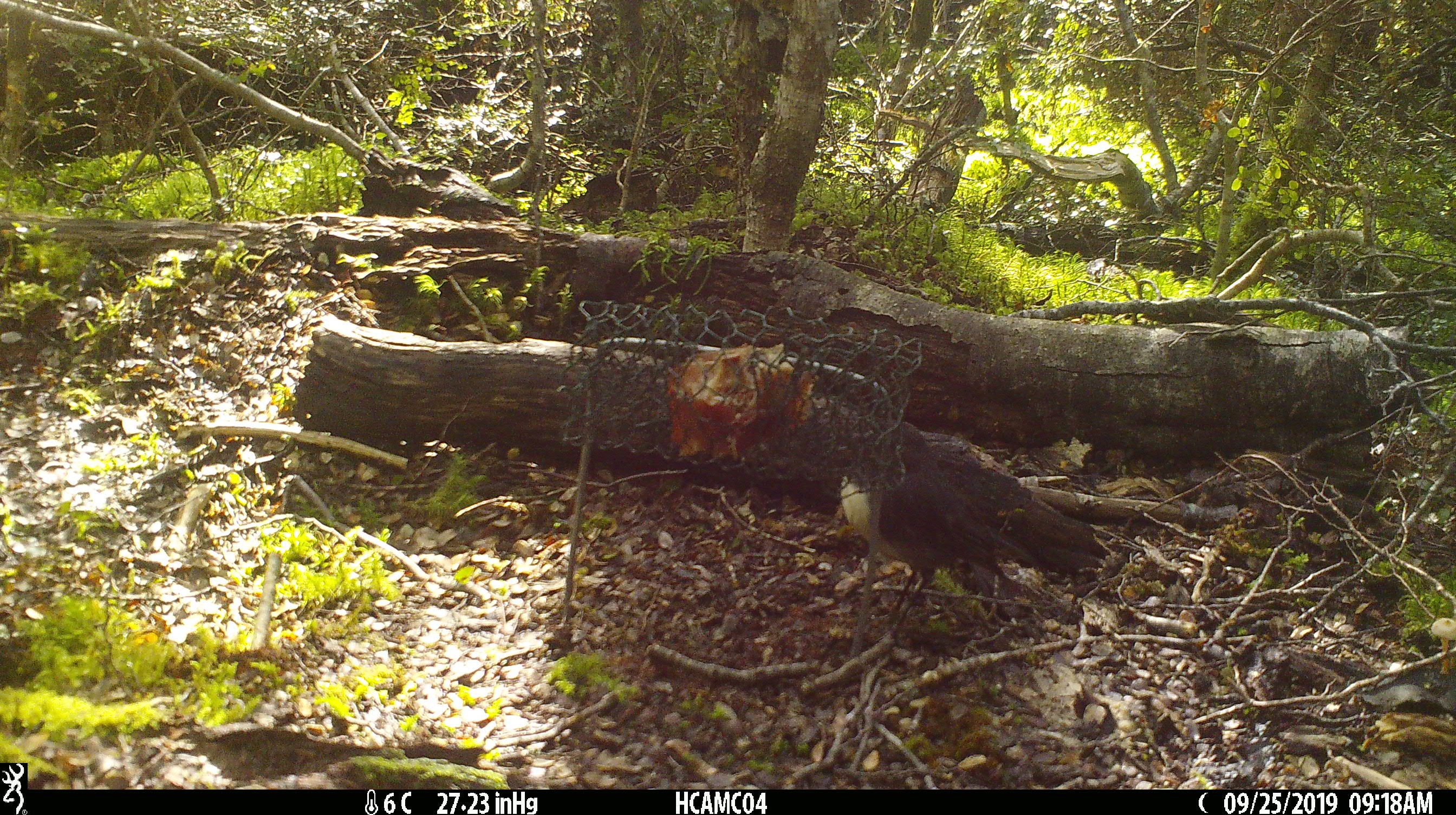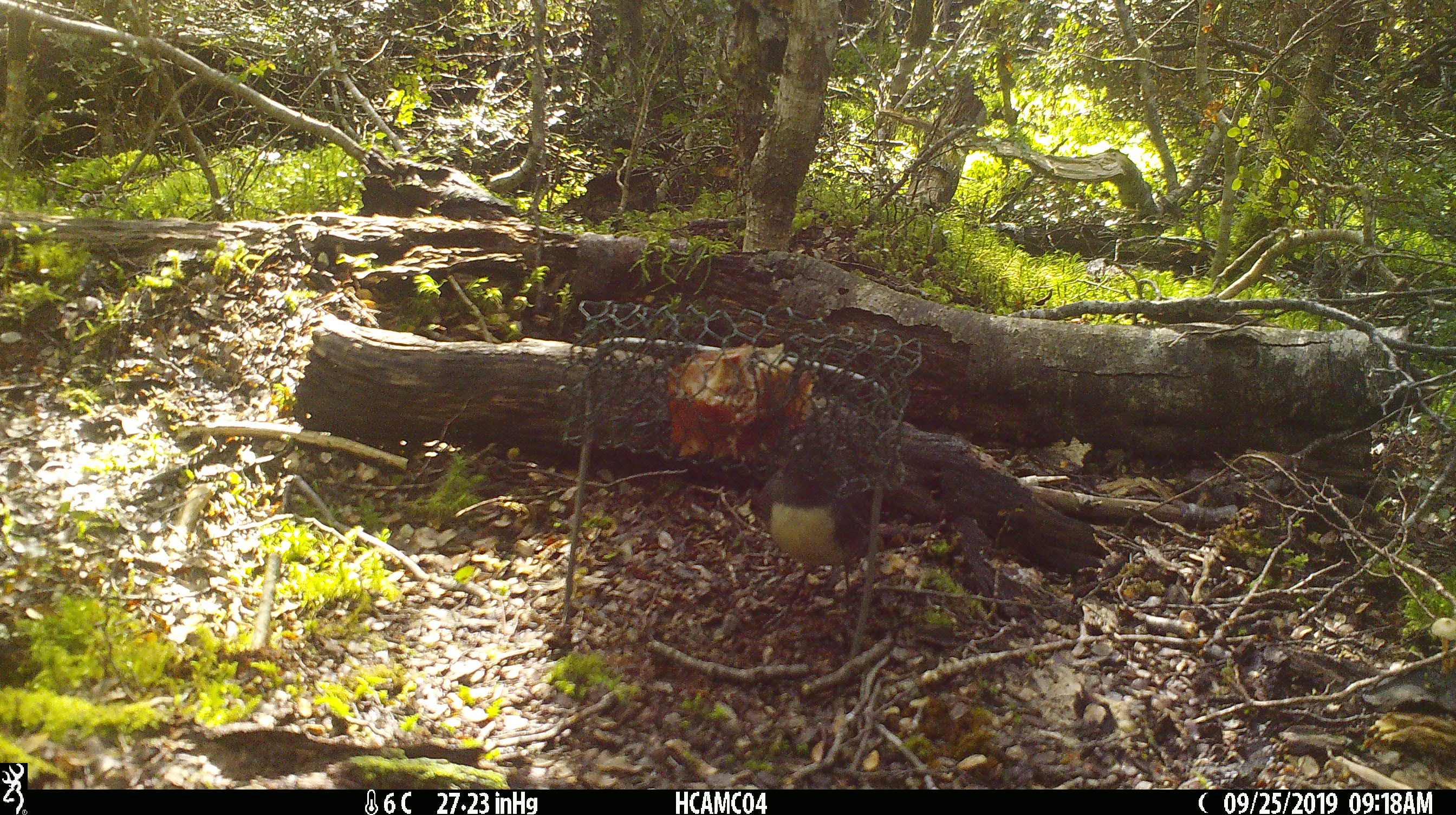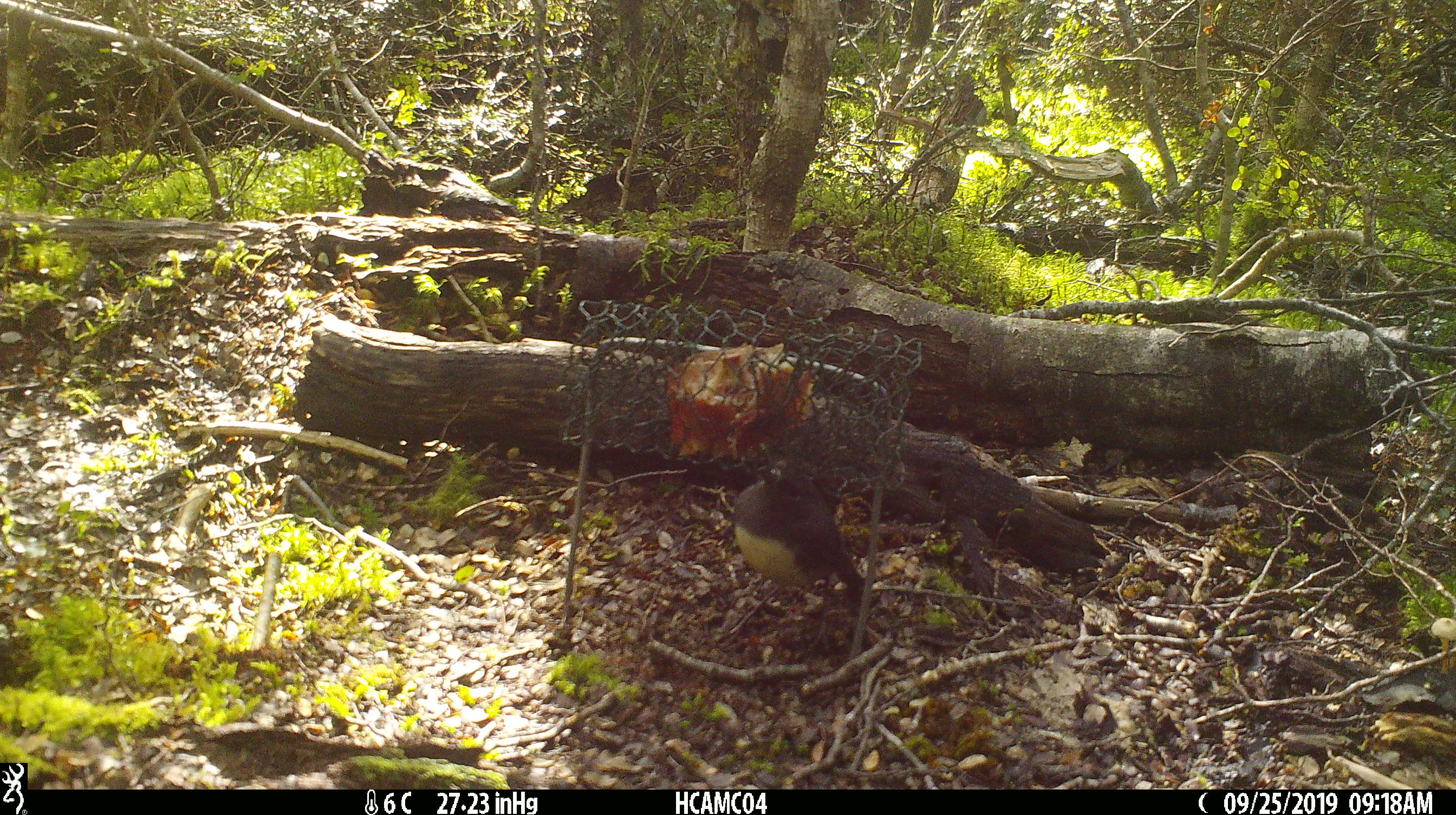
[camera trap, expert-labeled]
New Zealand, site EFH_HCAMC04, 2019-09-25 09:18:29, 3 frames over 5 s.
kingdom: Animalia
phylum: Chordata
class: Aves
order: Passeriformes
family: Petroicidae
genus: Petroica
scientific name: Petroica australis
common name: new zealand robin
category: robin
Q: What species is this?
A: Robin (new zealand robin) (Petroica australis).